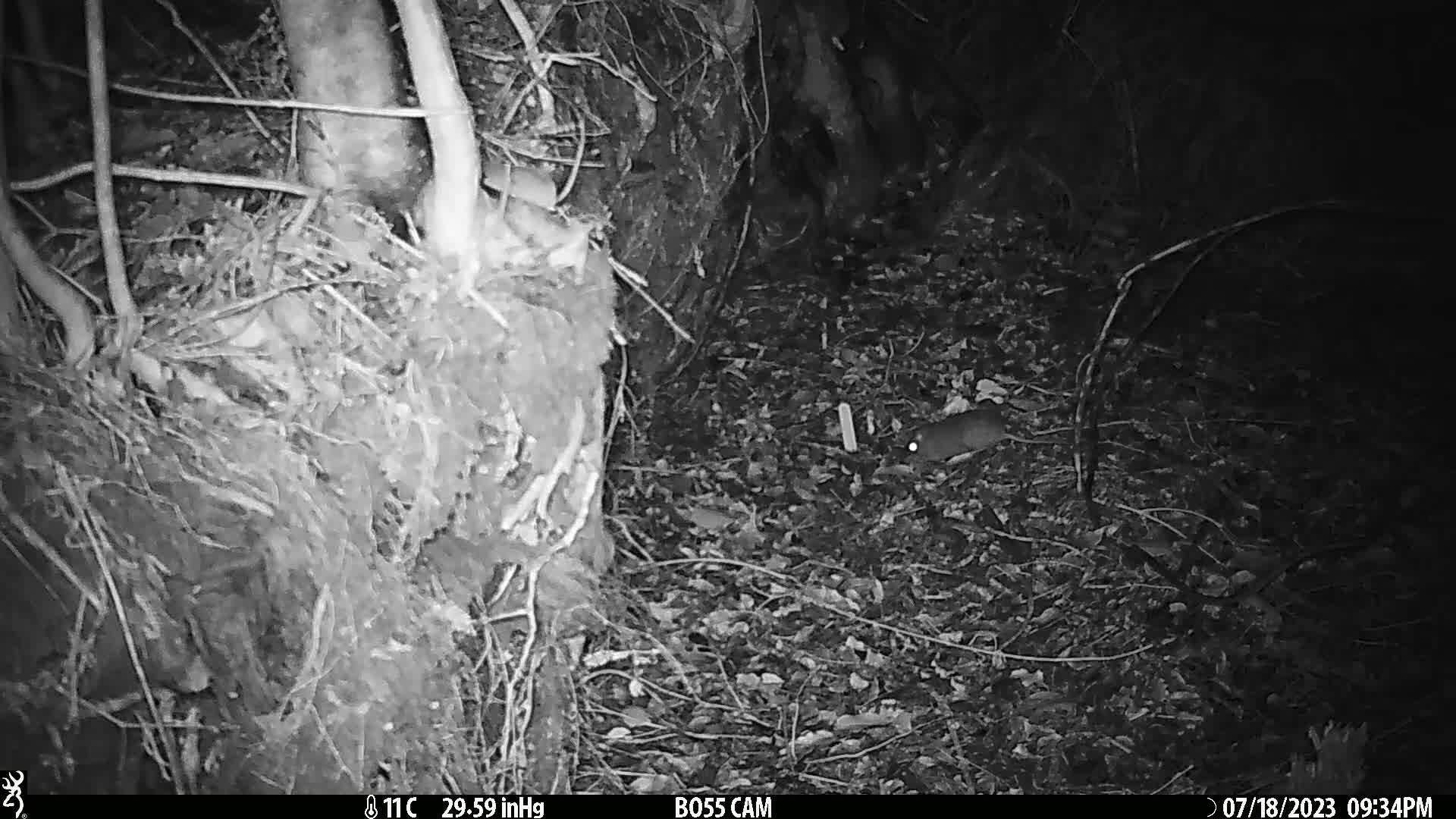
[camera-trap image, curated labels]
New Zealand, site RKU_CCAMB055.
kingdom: Animalia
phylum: Chordata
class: Mammalia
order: Rodentia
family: Muridae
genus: Rattus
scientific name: Rattus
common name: rat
Rat (Rattus).